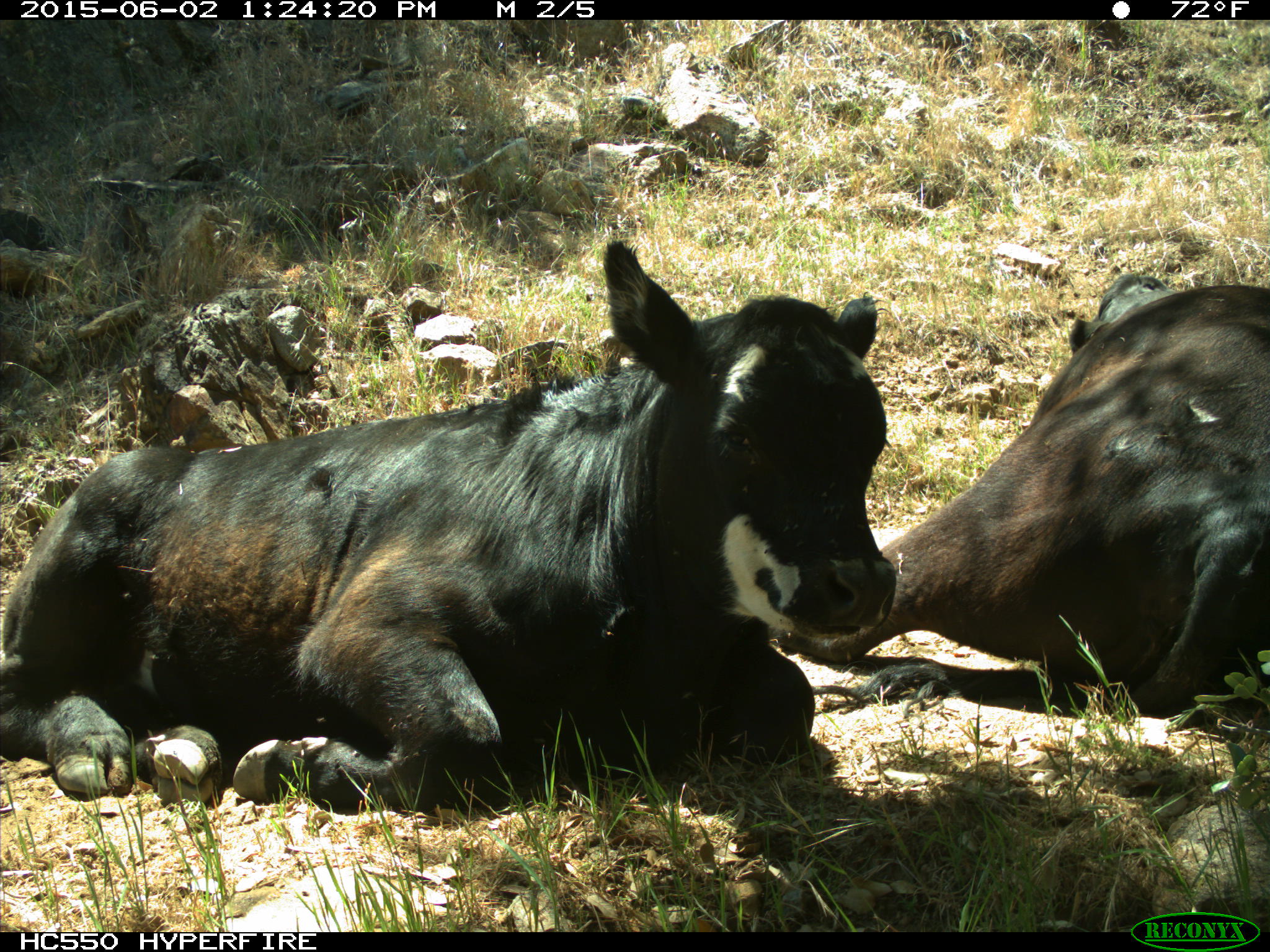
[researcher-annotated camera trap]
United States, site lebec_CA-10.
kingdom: Animalia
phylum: Chordata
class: Mammalia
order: Artiodactyla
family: Bovidae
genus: Bos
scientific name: Bos taurus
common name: domestic cow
Bos taurus (domestic cow).